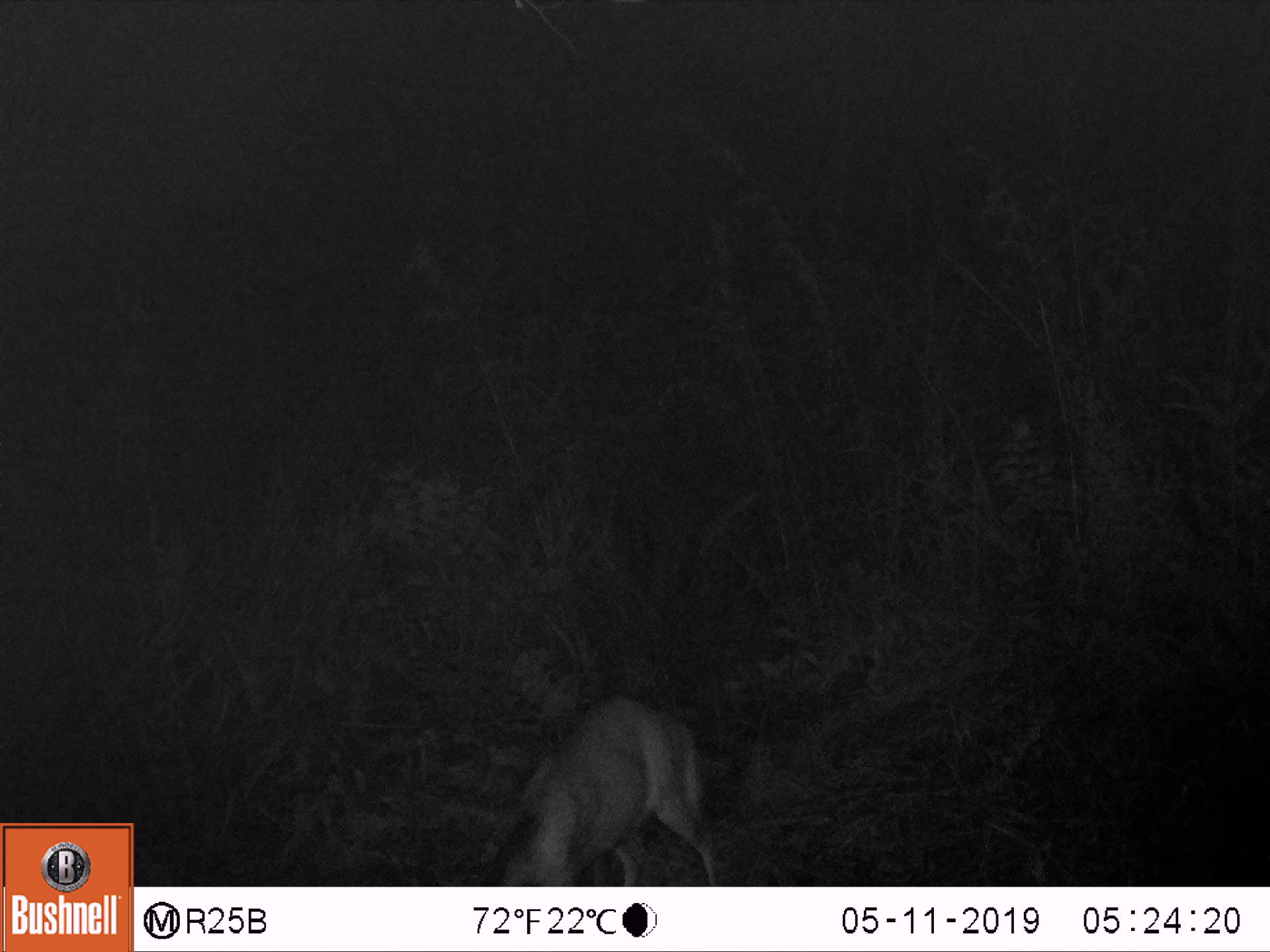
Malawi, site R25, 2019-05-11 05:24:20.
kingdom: Animalia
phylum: Chordata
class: Mammalia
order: Artiodactyla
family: Bovidae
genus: Tragelaphus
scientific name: Tragelaphus sylvaticus sylvaticus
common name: cape bushbuck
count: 1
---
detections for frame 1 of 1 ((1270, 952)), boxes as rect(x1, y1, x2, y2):
cape bushbuck: rect(456, 684, 720, 883)